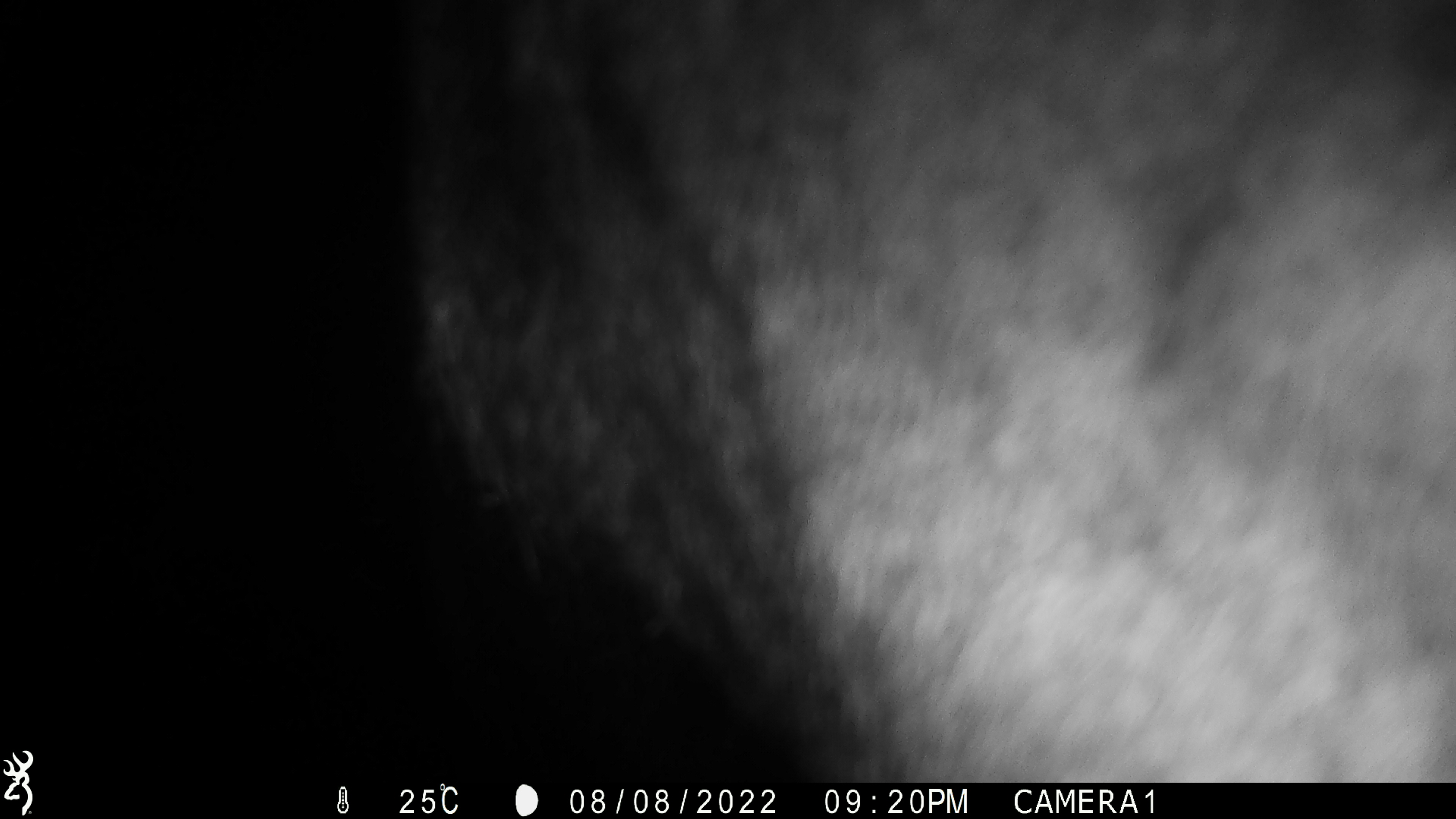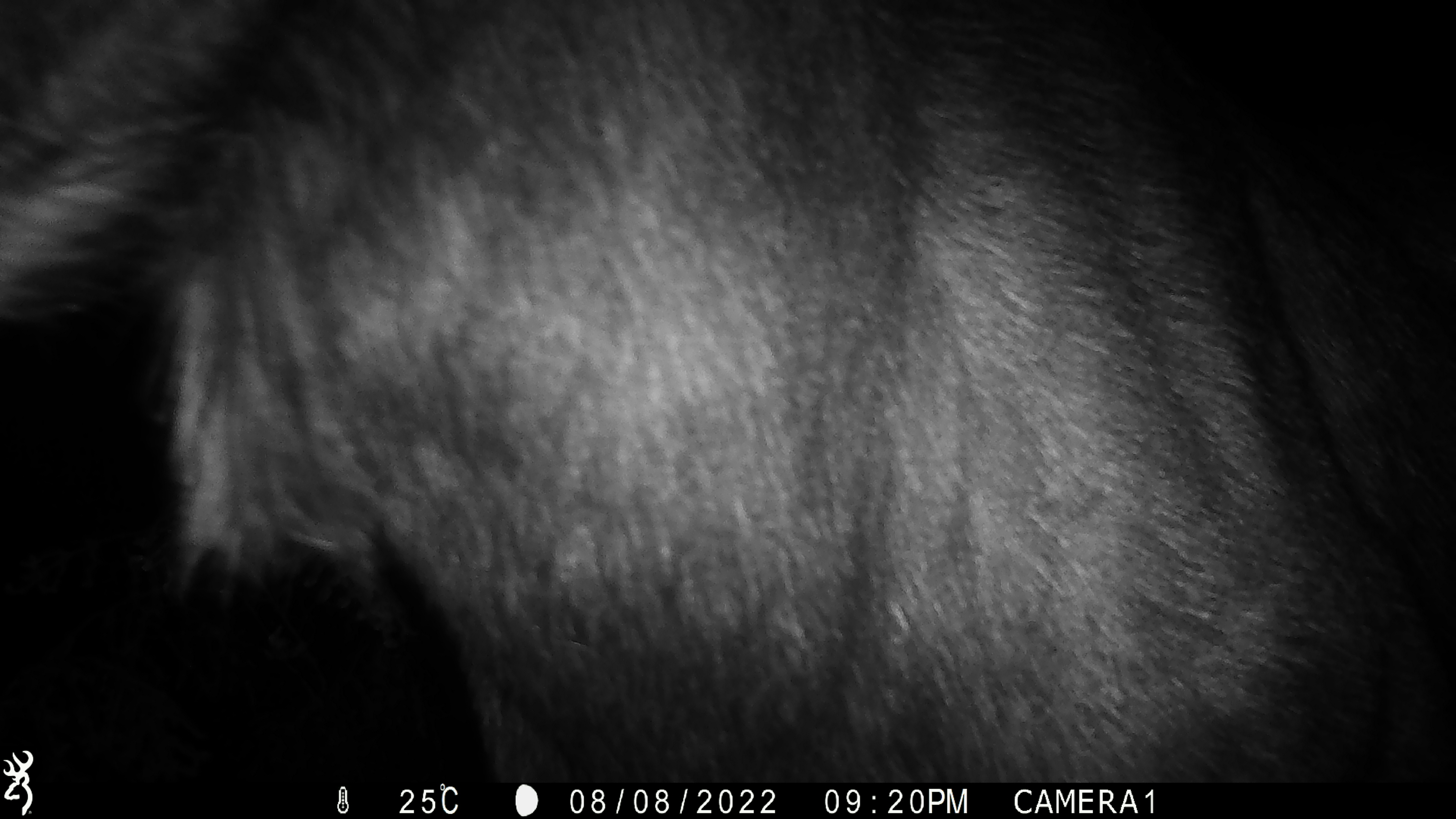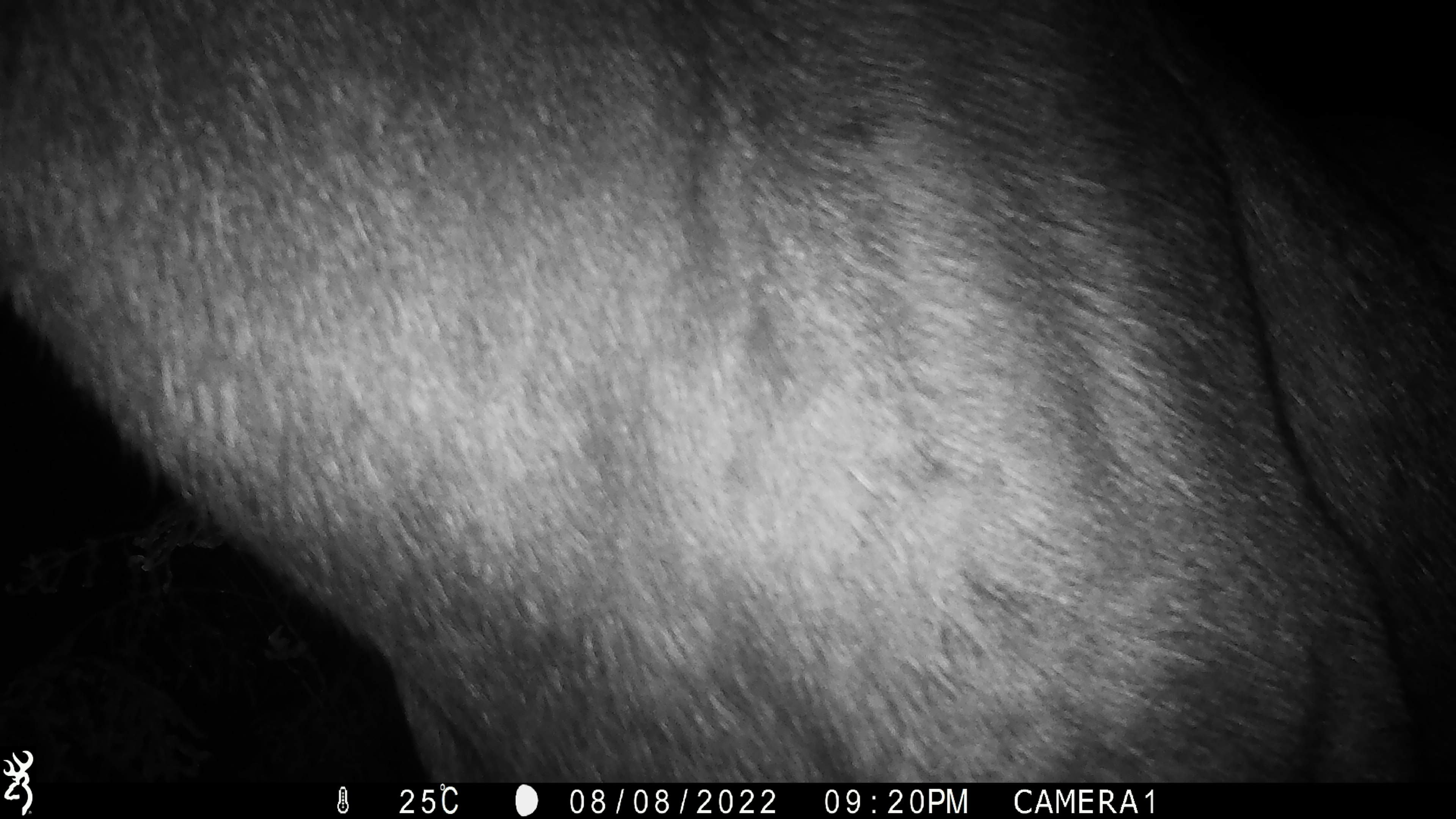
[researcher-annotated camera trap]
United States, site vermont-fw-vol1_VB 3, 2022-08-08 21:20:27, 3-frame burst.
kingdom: Animalia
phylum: Chordata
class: Mammalia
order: Artiodactyla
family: Cervidae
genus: Alces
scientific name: Alces alces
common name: moose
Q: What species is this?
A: Moose (Alces alces).